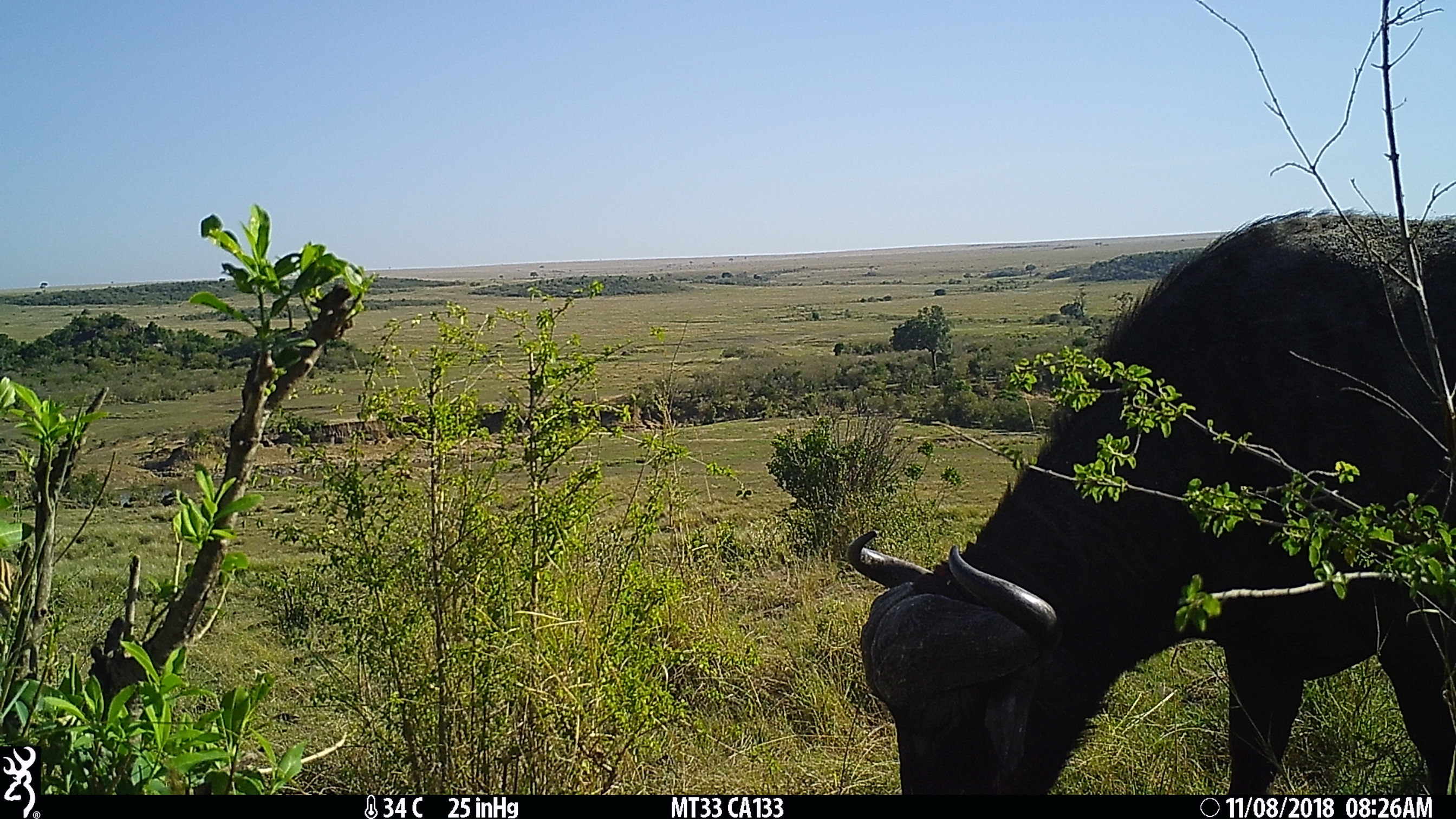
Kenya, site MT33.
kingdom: Animalia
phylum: Chordata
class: Mammalia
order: Artiodactyla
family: Bovidae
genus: Syncerus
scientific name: Syncerus caffer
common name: buffalo